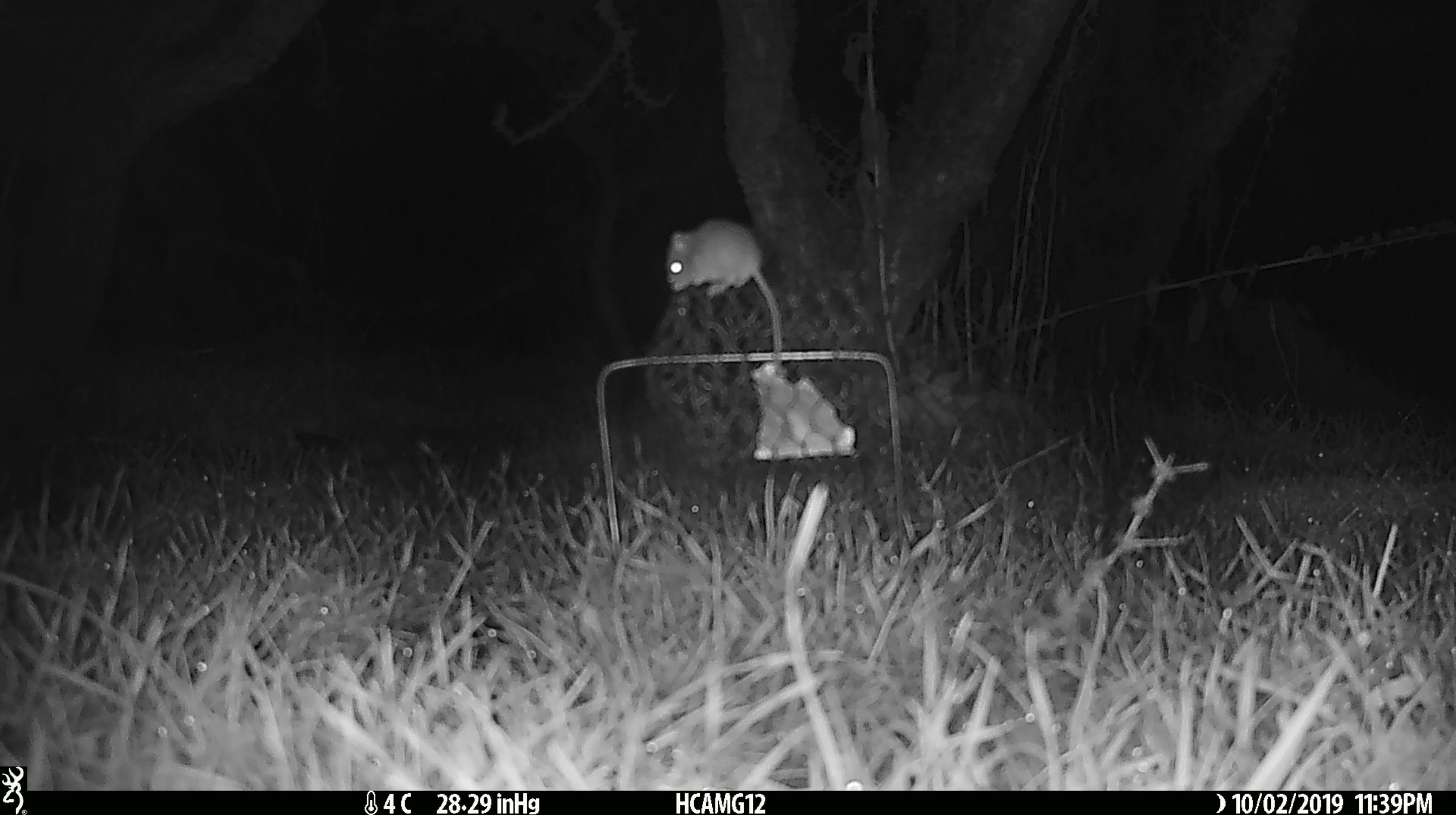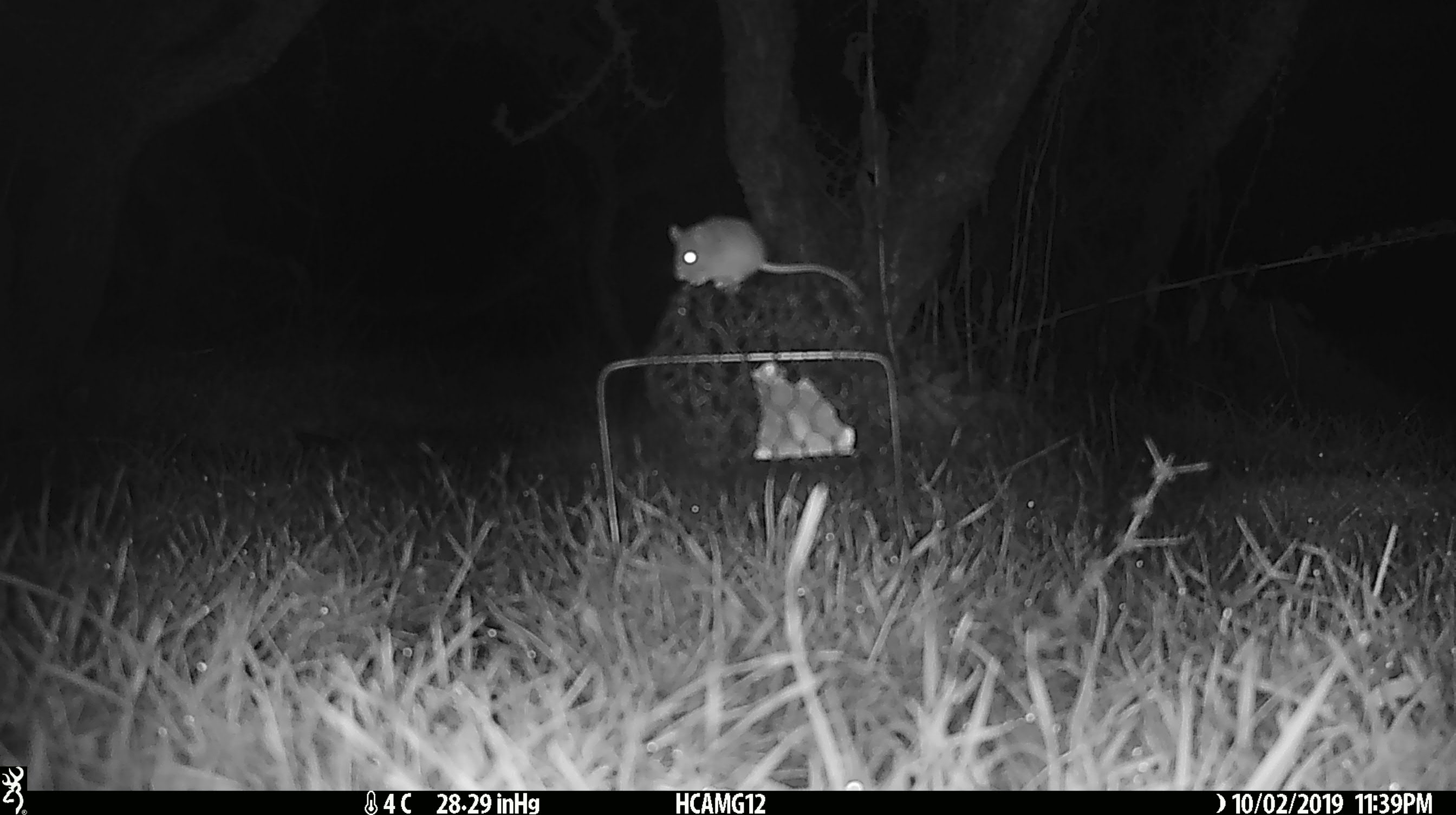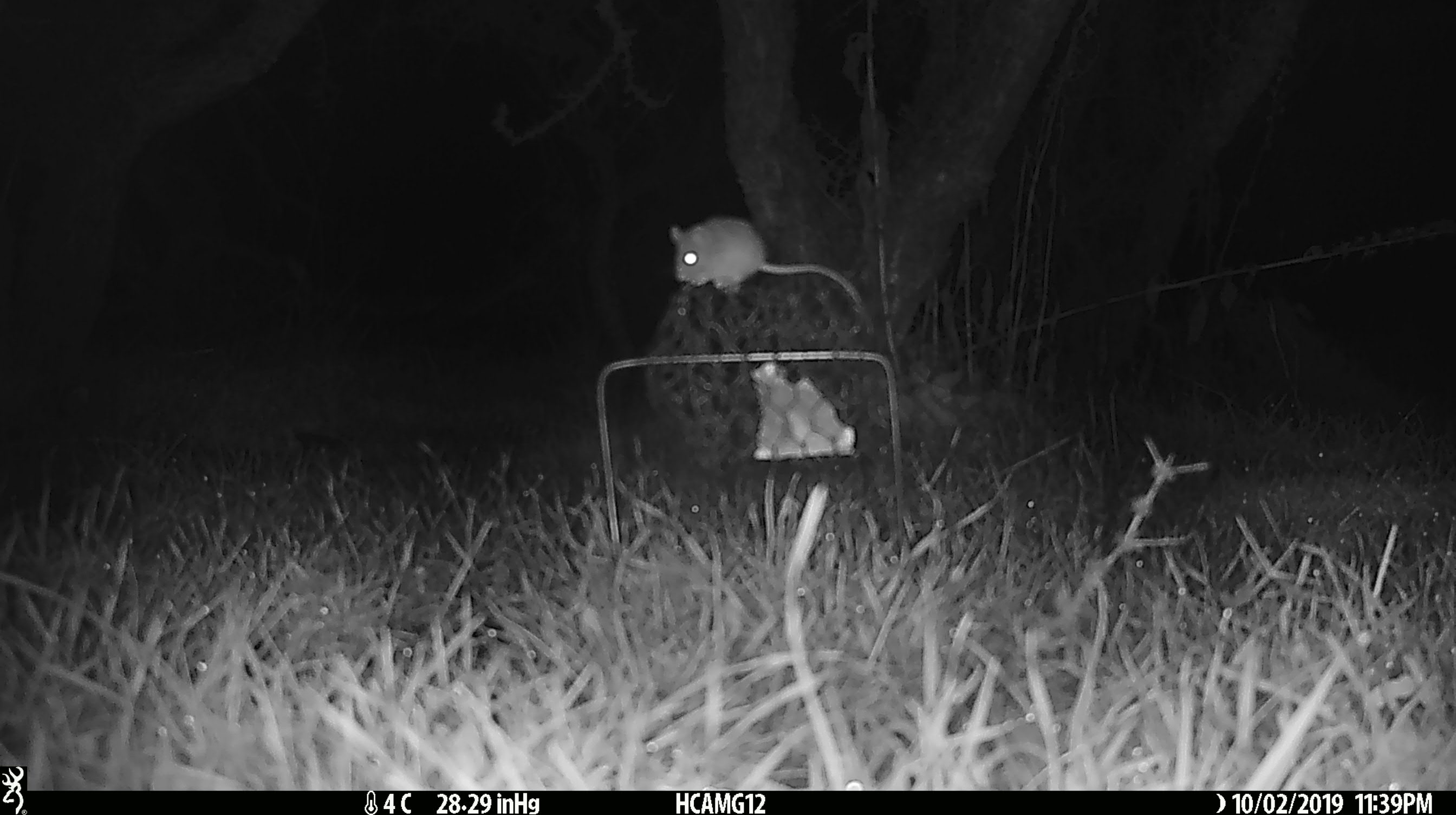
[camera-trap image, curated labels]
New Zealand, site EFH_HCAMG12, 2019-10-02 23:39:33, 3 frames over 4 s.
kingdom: Animalia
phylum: Chordata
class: Mammalia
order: Rodentia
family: Muridae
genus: Mus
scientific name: Mus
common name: mouse